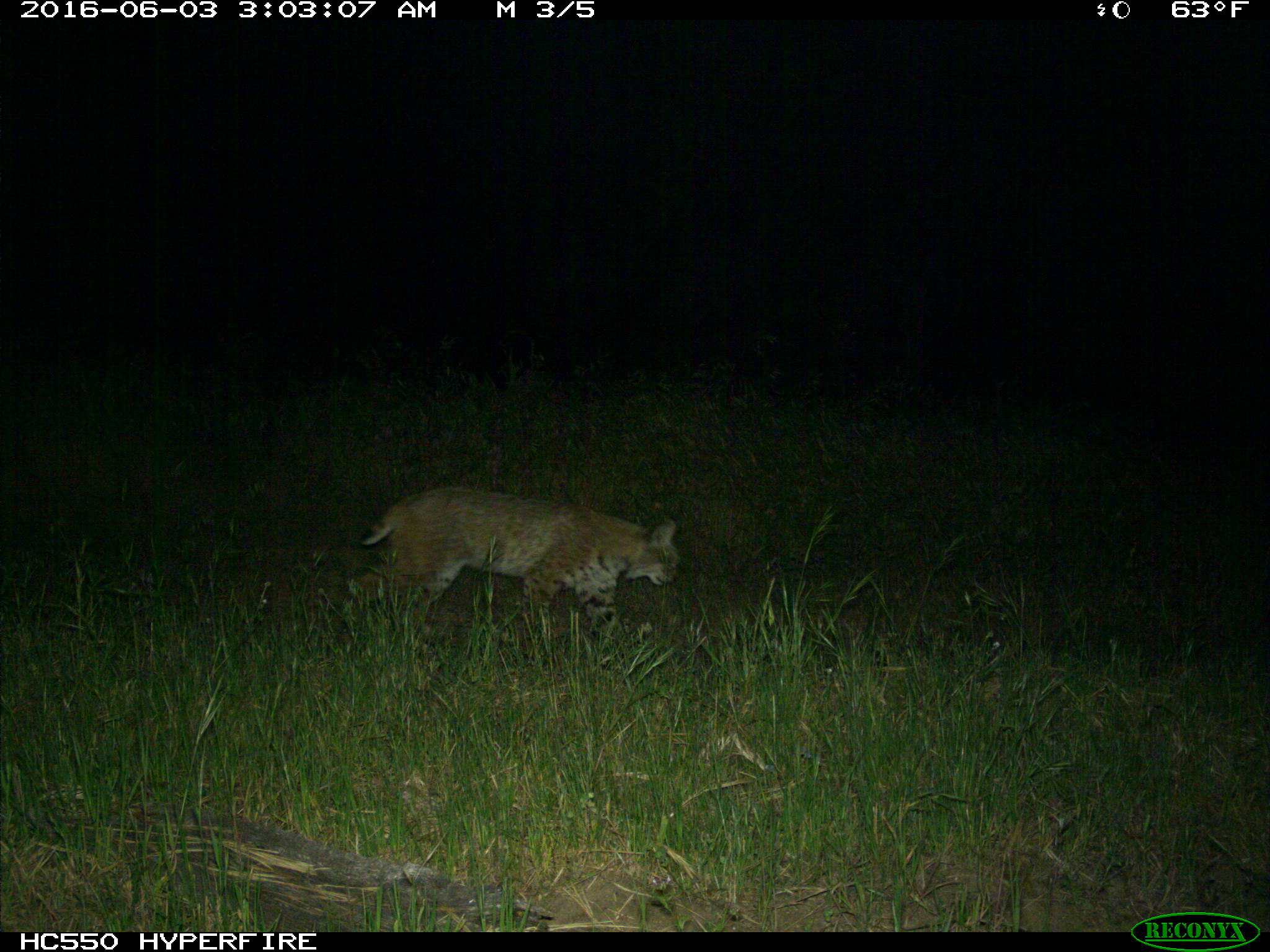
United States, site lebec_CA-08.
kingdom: Animalia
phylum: Chordata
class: Mammalia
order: Carnivora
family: Felidae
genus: Lynx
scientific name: Lynx rufus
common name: bobcat